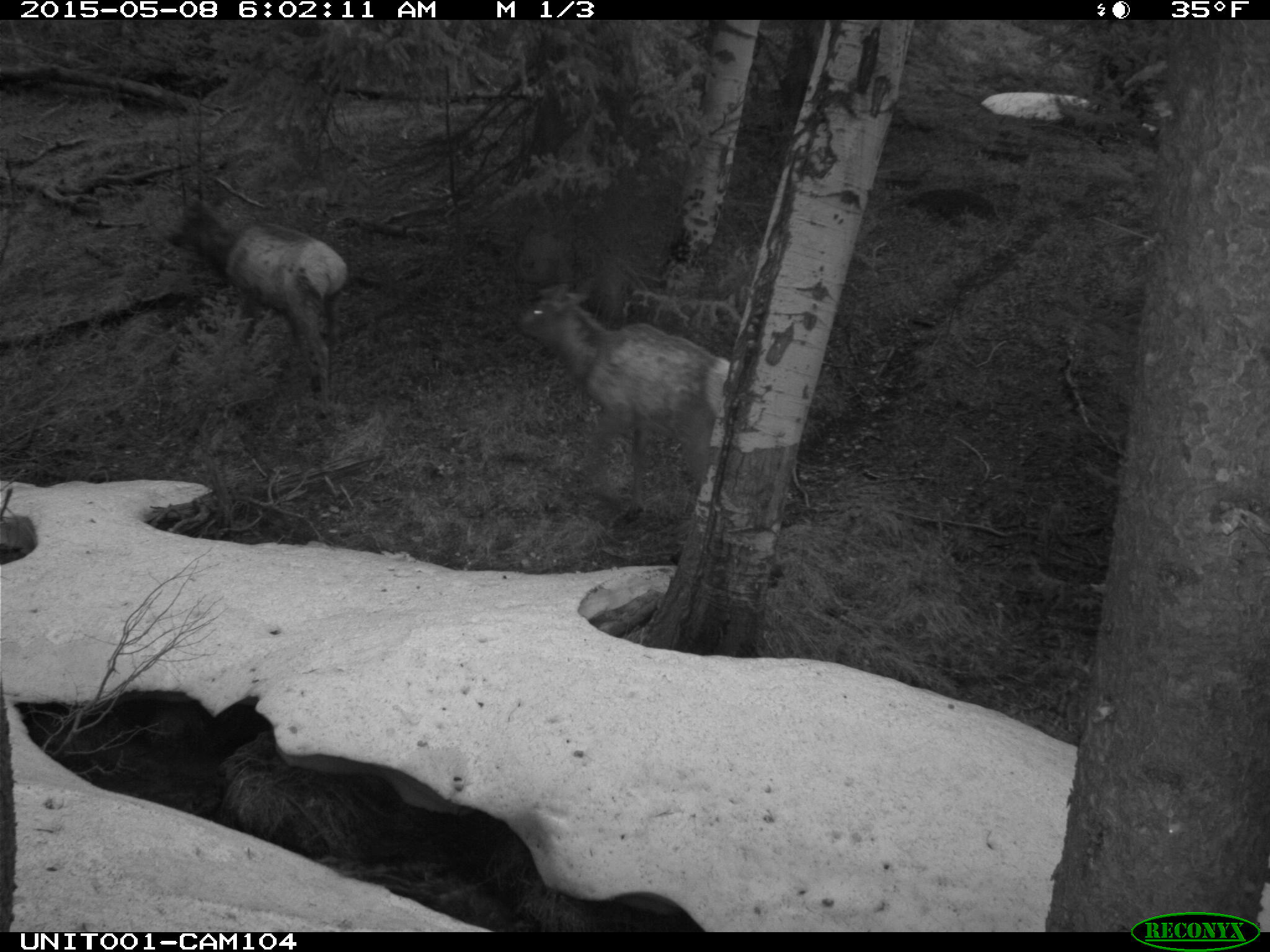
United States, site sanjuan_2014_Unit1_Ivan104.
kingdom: Animalia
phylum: Chordata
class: Mammalia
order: Artiodactyla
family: Cervidae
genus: Cervus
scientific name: Cervus elaphus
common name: red deer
Cervus elaphus (red deer).